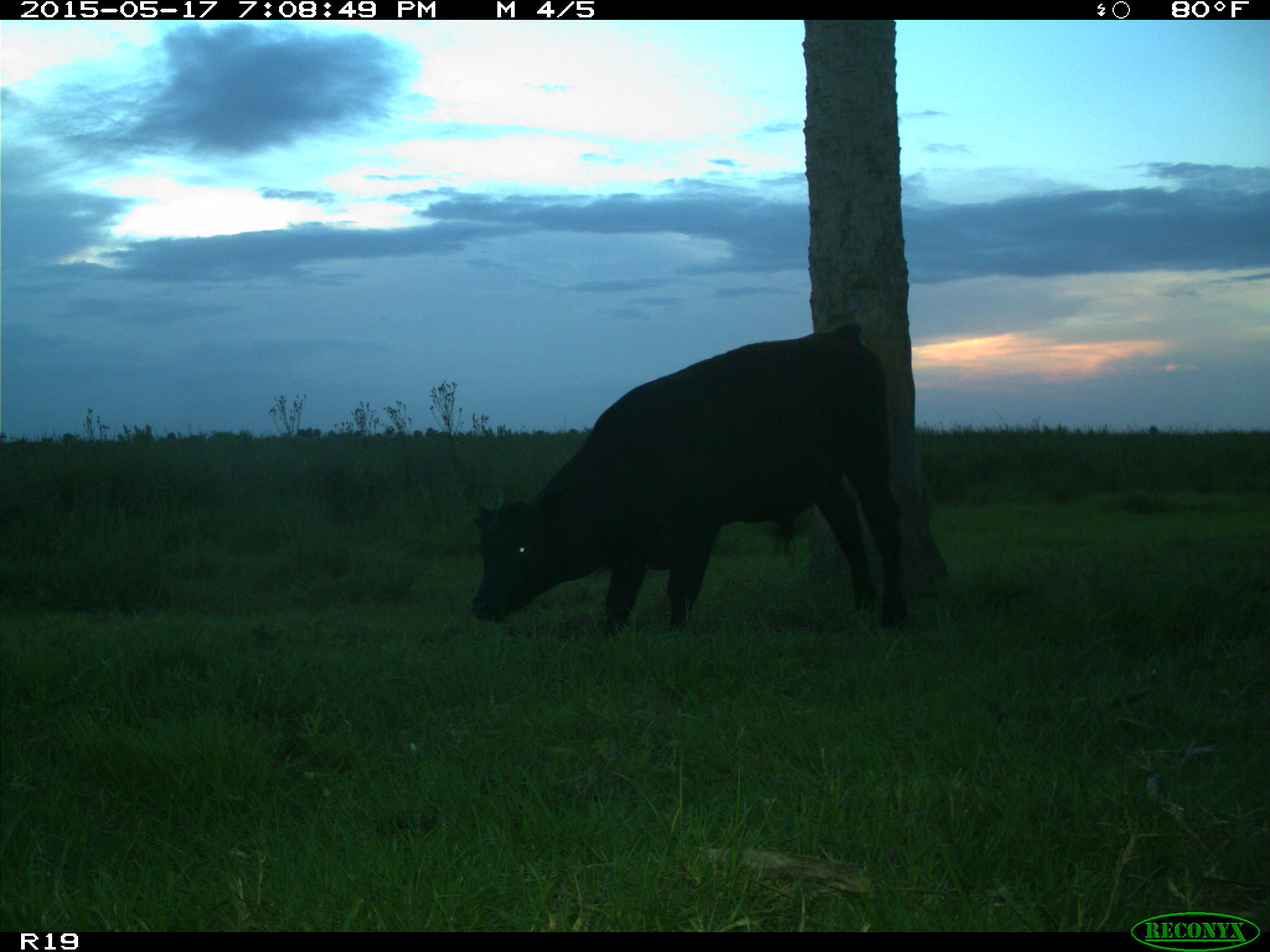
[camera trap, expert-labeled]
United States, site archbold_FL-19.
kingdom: Animalia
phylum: Chordata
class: Mammalia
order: Artiodactyla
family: Bovidae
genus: Bos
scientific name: Bos taurus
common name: domestic cow